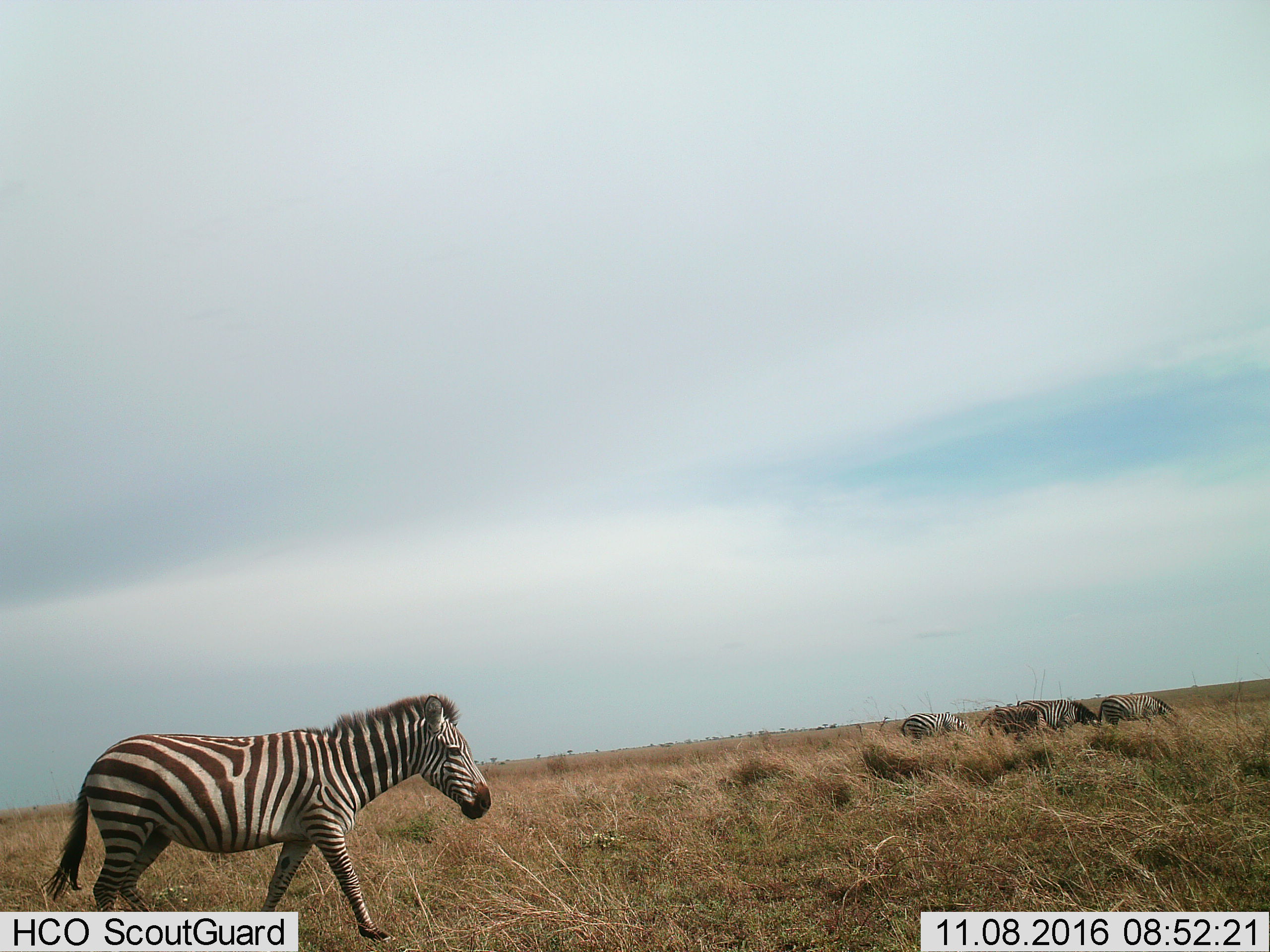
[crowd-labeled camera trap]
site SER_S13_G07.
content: unidentified animal